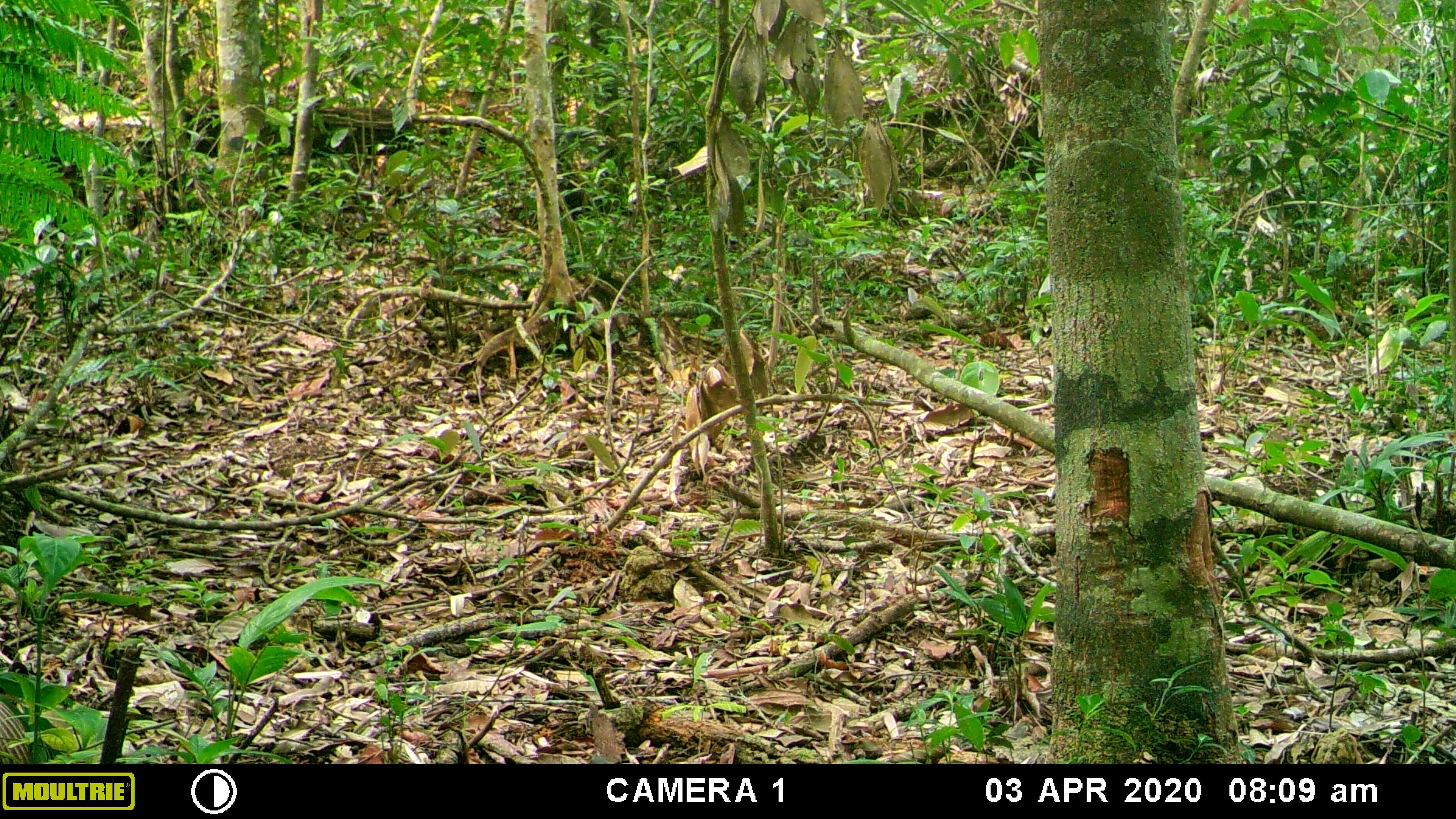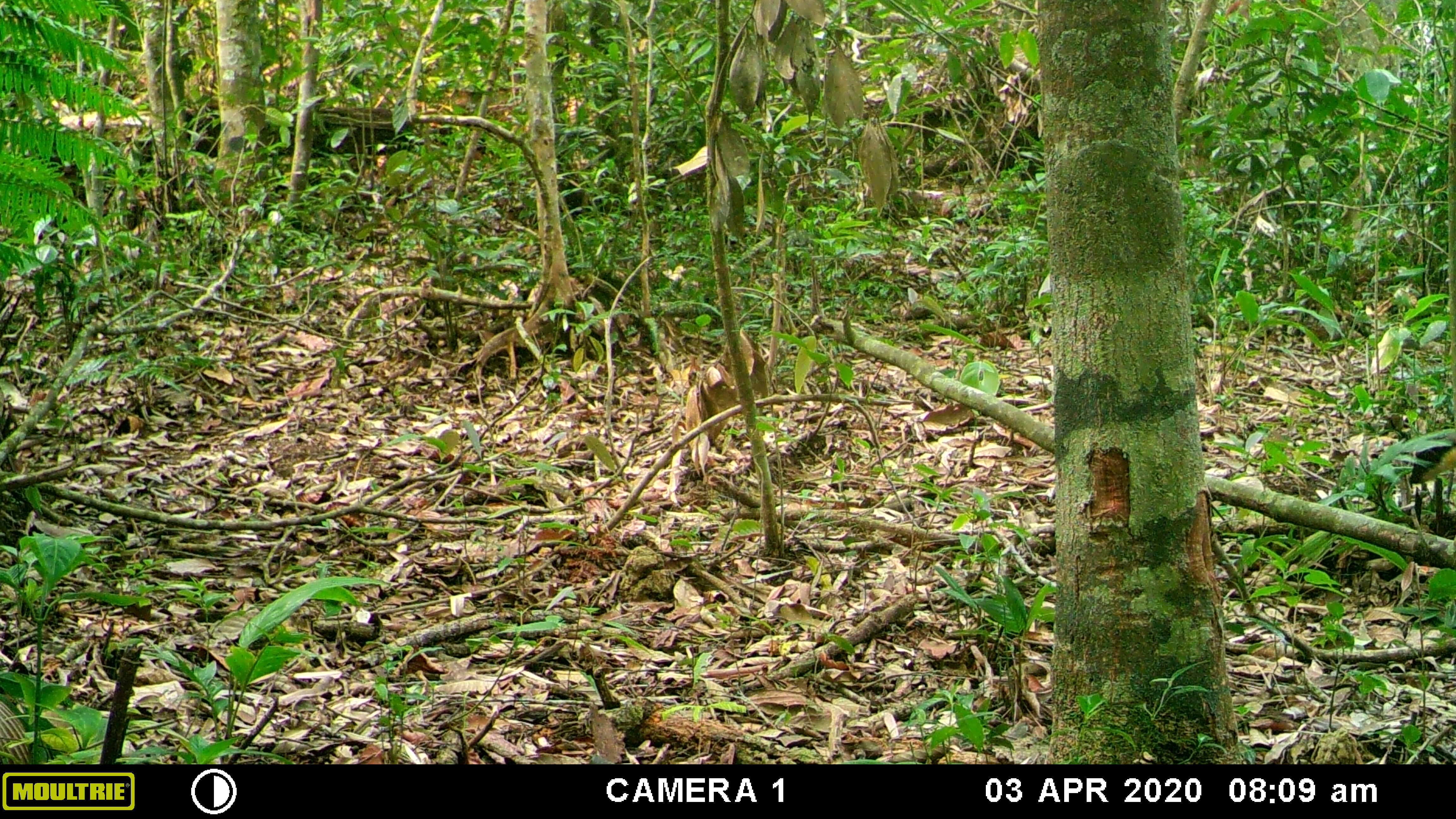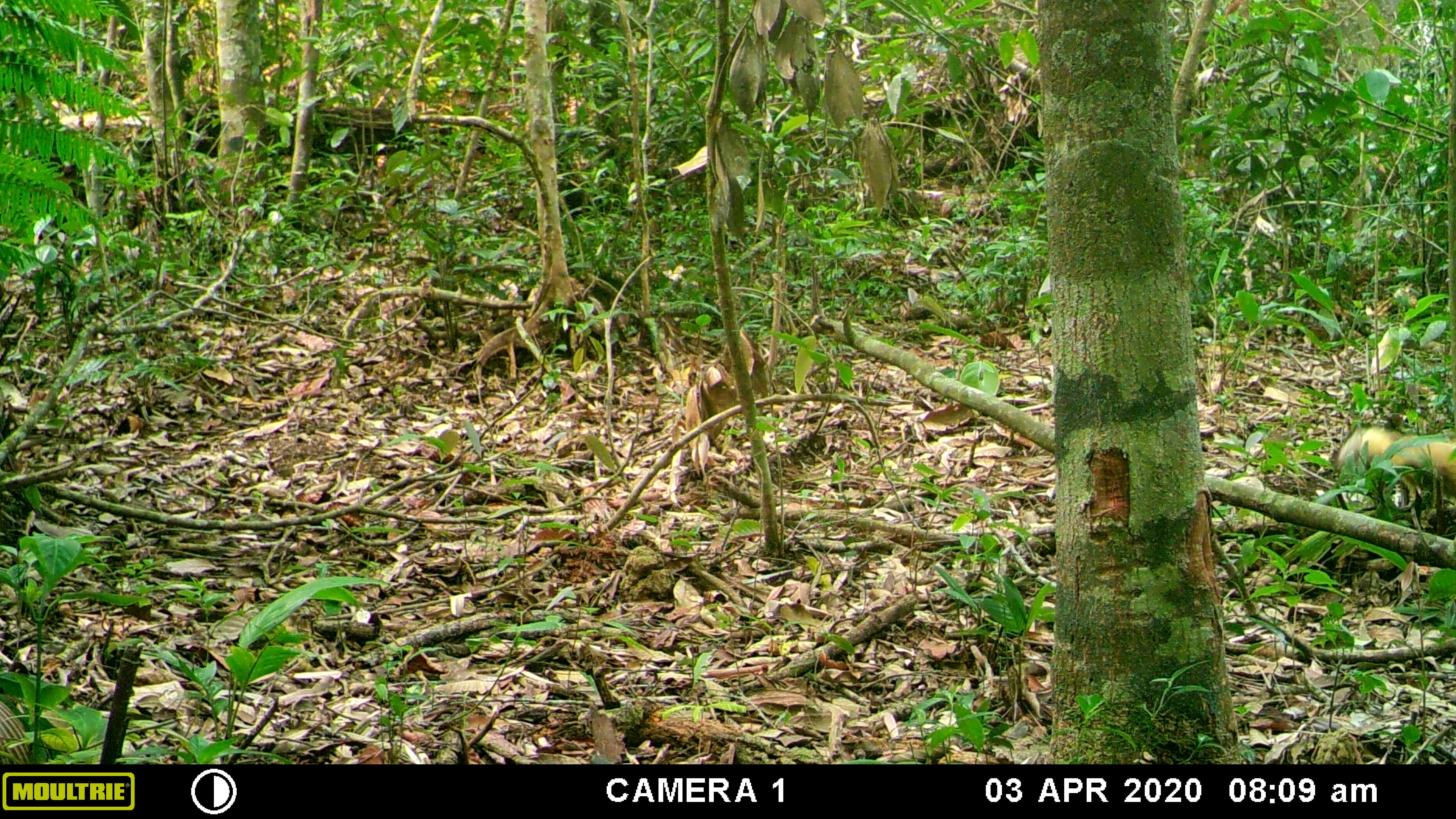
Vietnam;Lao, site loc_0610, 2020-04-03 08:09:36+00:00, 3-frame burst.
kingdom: Animalia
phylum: Chordata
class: Mammalia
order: Artiodactyla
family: Cervidae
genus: Muntiacus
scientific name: Muntiacus rooseveltorum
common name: roosevelt's muntjac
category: roosevelts muntjac group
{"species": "roosevelts muntjac group (roosevelt's muntjac) (Muntiacus rooseveltorum)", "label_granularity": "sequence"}